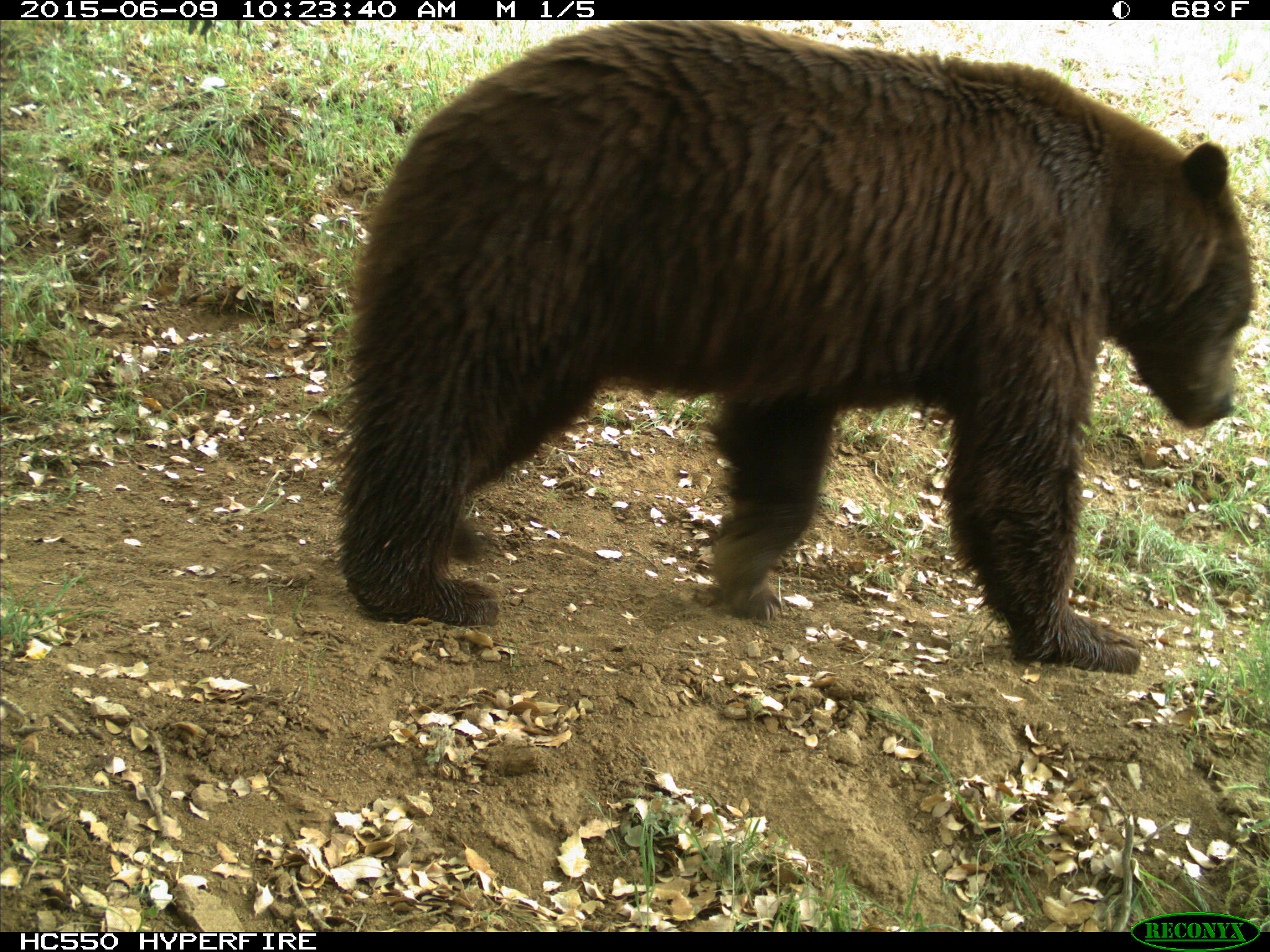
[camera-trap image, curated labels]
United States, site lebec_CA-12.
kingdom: Animalia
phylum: Chordata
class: Mammalia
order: Carnivora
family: Ursidae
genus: Ursus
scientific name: Ursus americanus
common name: american black bear